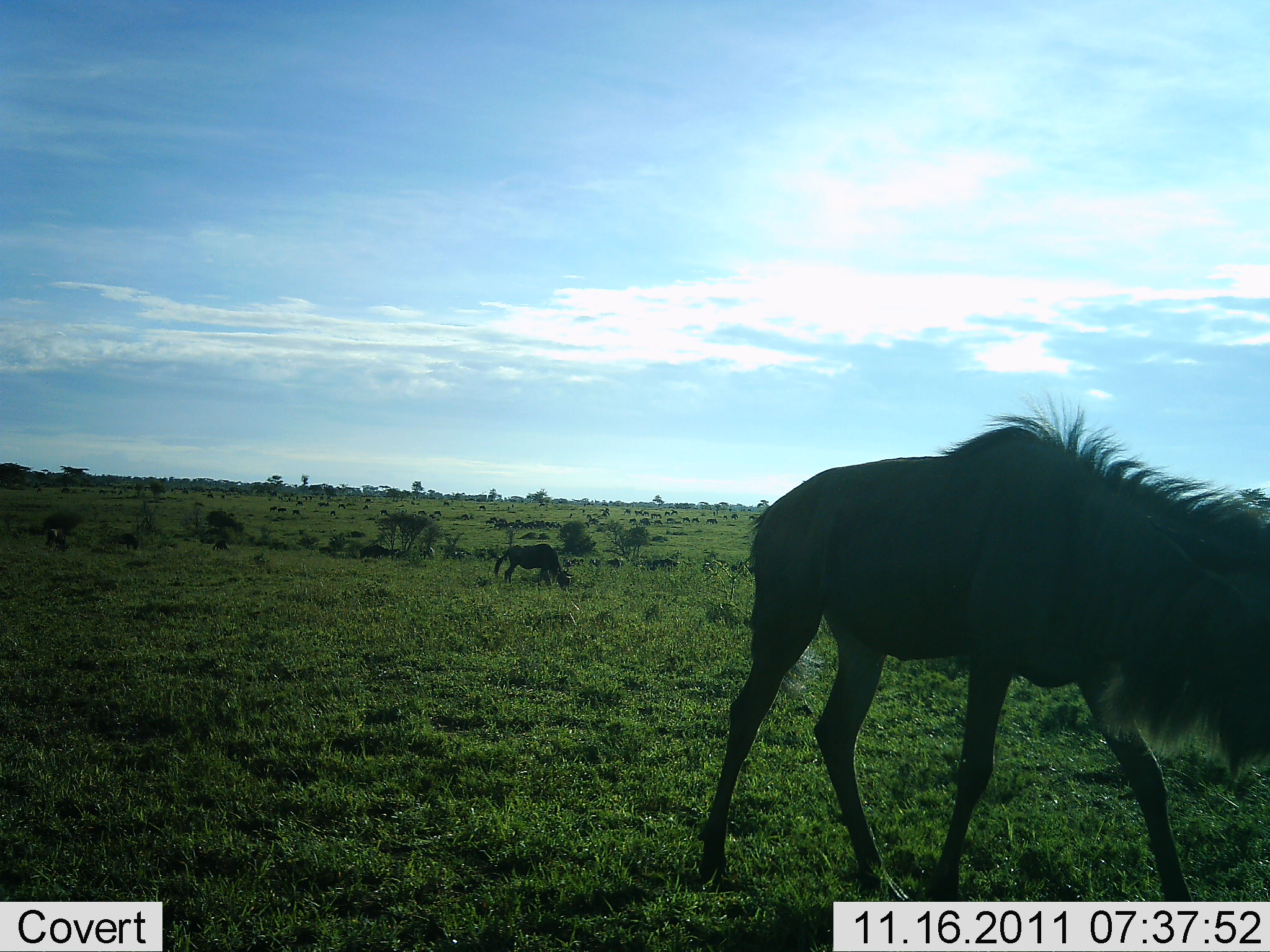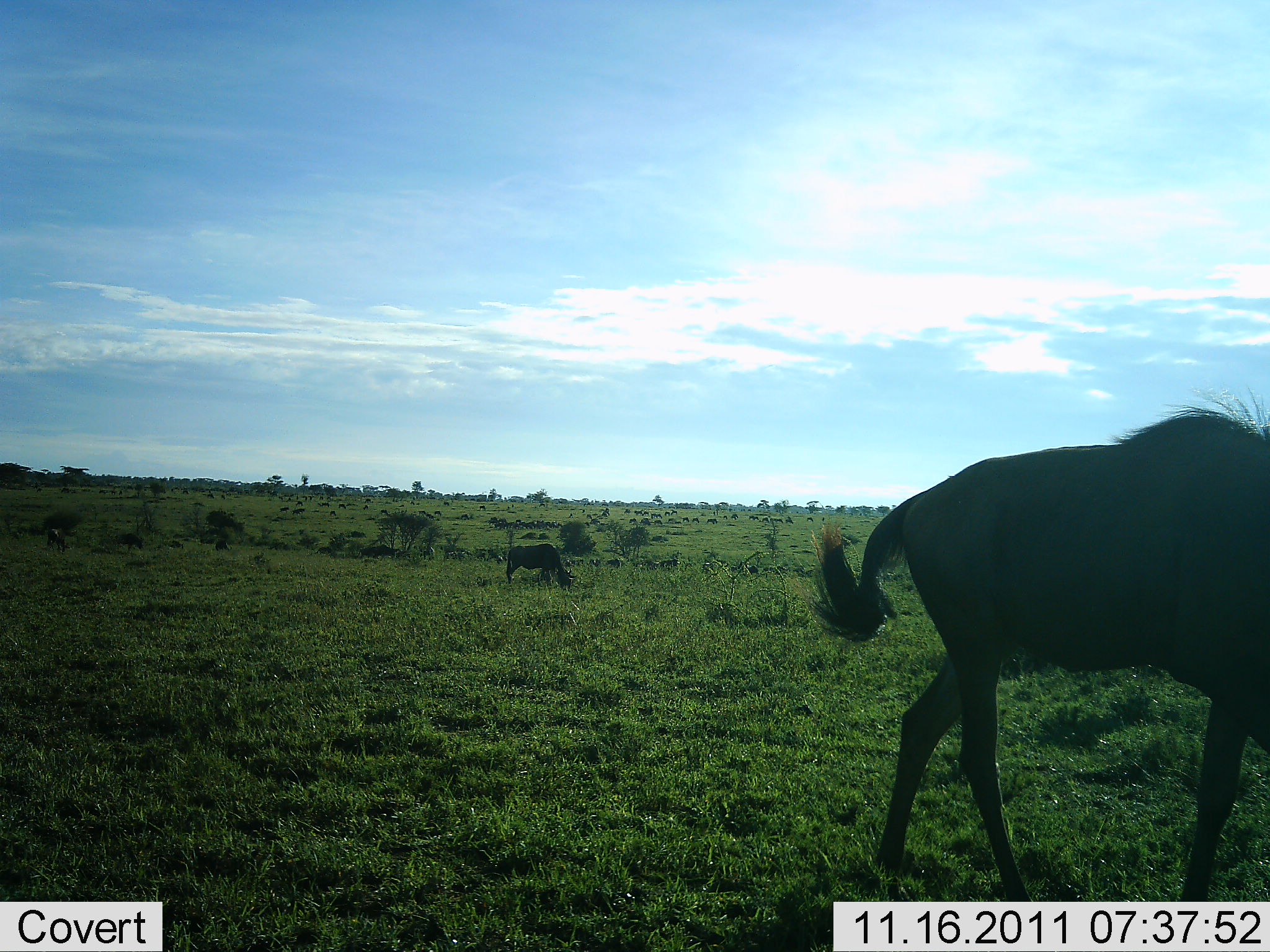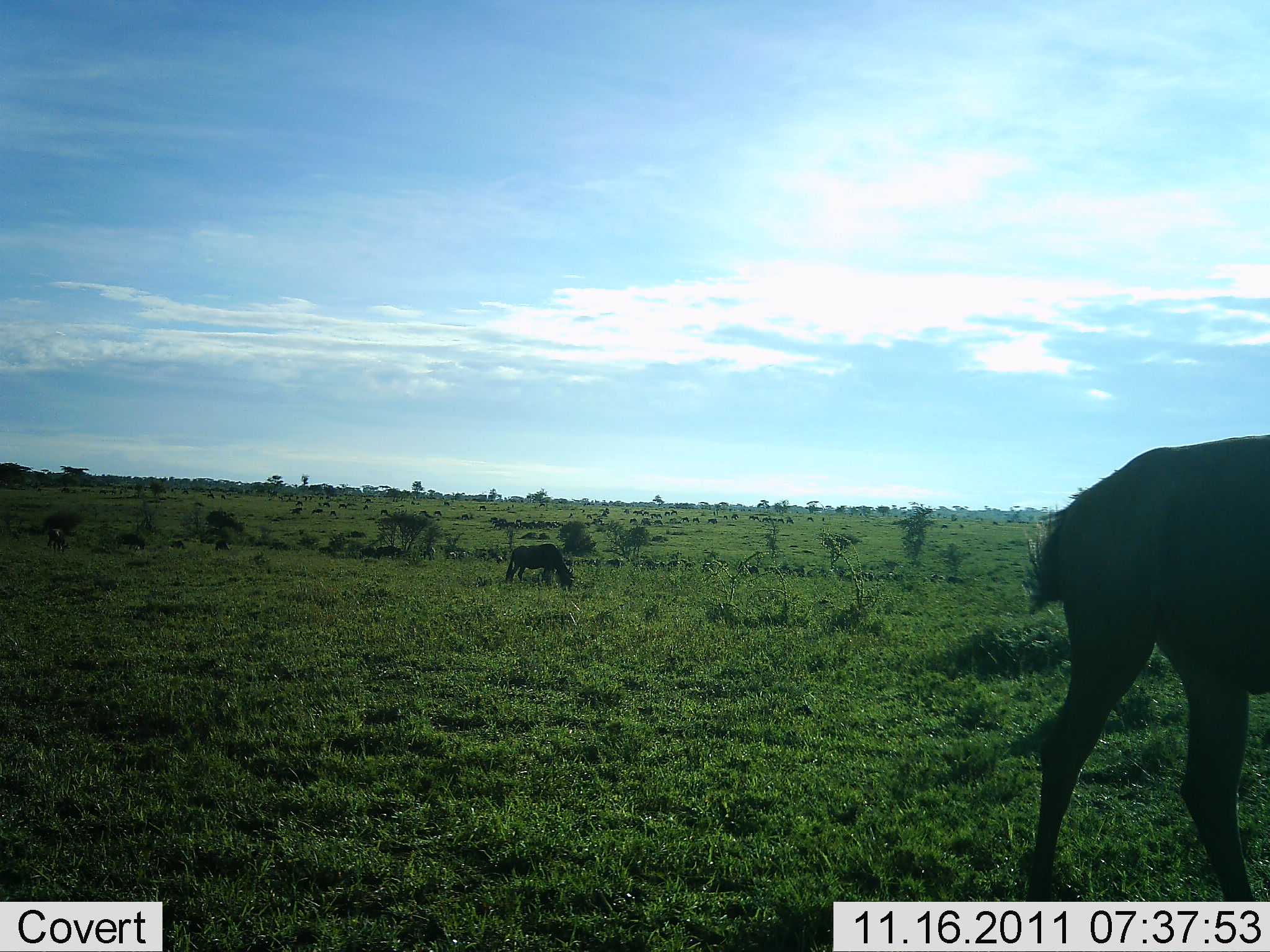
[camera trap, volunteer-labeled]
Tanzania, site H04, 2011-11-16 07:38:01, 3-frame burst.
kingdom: Animalia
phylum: Chordata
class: Mammalia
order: Artiodactyla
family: Bovidae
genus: Connochaetes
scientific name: Connochaetes taurinus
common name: blue wildebeest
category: wildebeest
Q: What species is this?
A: Wildebeest (blue wildebeest) (Connochaetes taurinus).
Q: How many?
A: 3.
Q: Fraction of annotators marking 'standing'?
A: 21%.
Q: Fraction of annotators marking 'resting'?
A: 0%.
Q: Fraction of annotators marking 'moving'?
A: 57%.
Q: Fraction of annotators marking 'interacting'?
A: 7%.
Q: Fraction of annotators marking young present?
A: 14%.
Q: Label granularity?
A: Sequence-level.